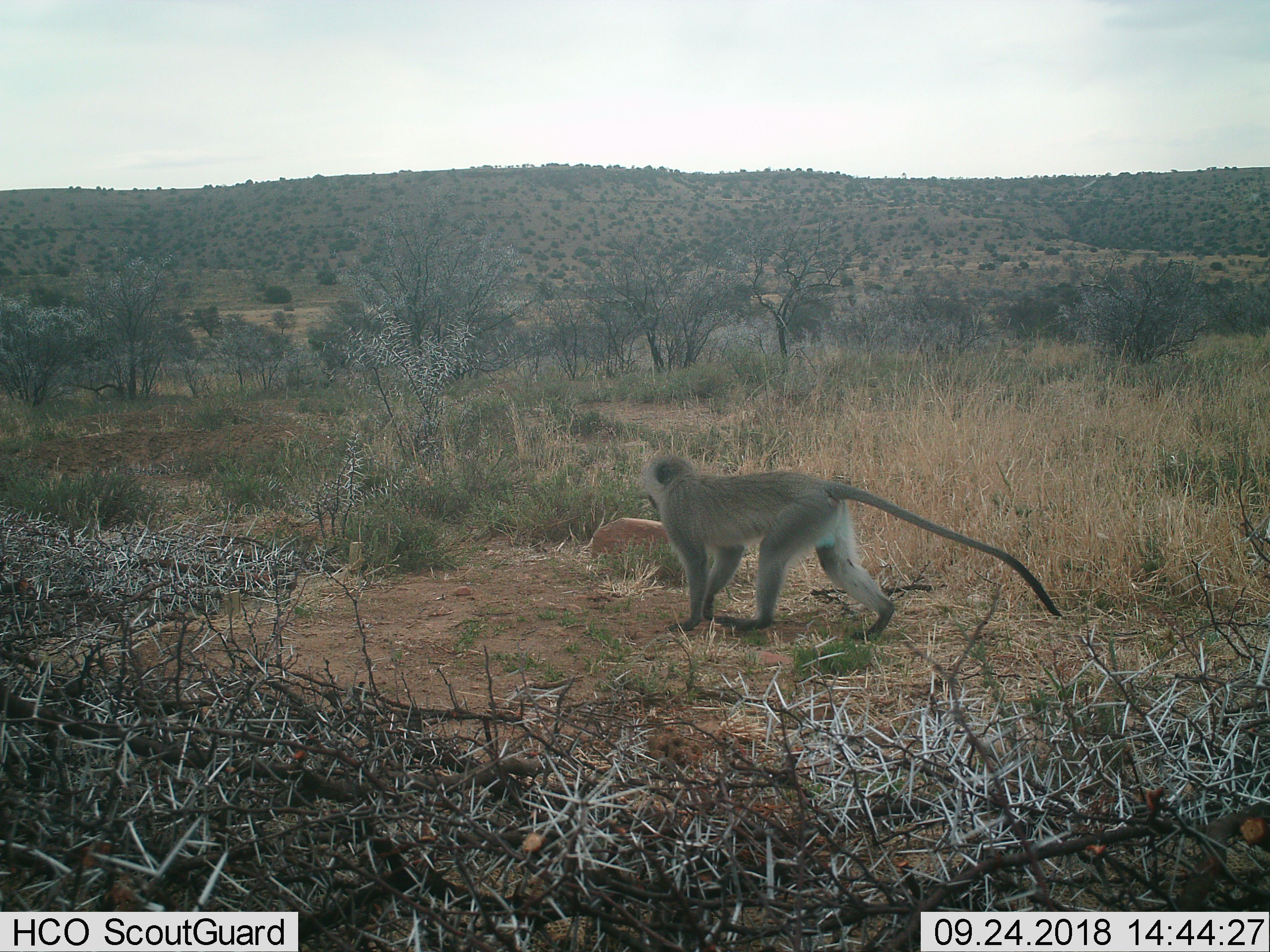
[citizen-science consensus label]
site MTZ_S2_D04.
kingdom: Animalia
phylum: Chordata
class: Mammalia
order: Primates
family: Cercopithecidae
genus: Chlorocebus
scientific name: Chlorocebus pygerythrus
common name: vervet monkey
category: monkeyvervet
Monkeyvervet (vervet monkey) (Chlorocebus pygerythrus), count 1. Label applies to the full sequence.